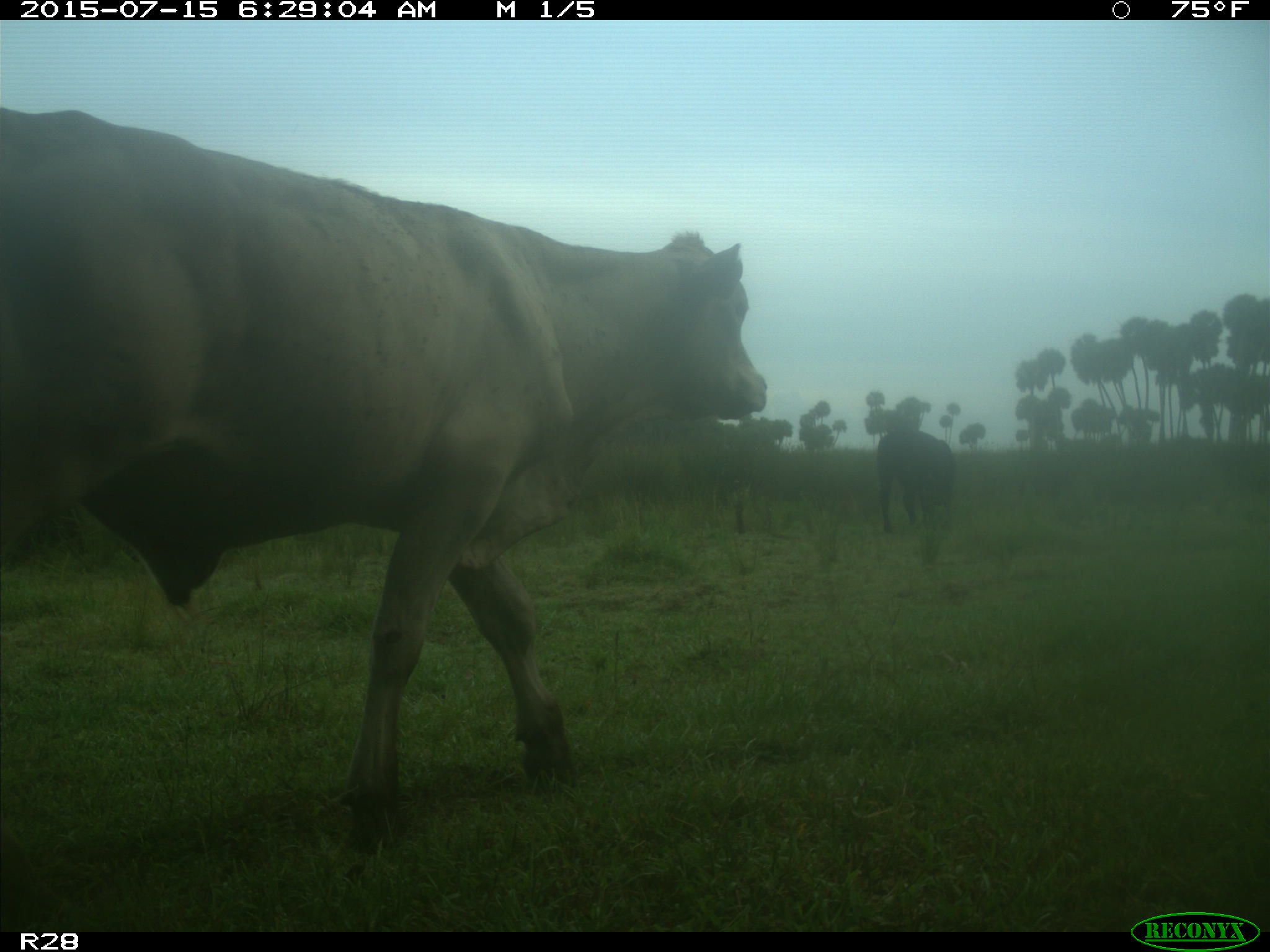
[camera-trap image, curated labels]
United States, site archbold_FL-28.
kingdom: Animalia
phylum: Chordata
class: Mammalia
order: Artiodactyla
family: Bovidae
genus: Bos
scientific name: Bos taurus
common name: domestic cow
Bos taurus (domestic cow).